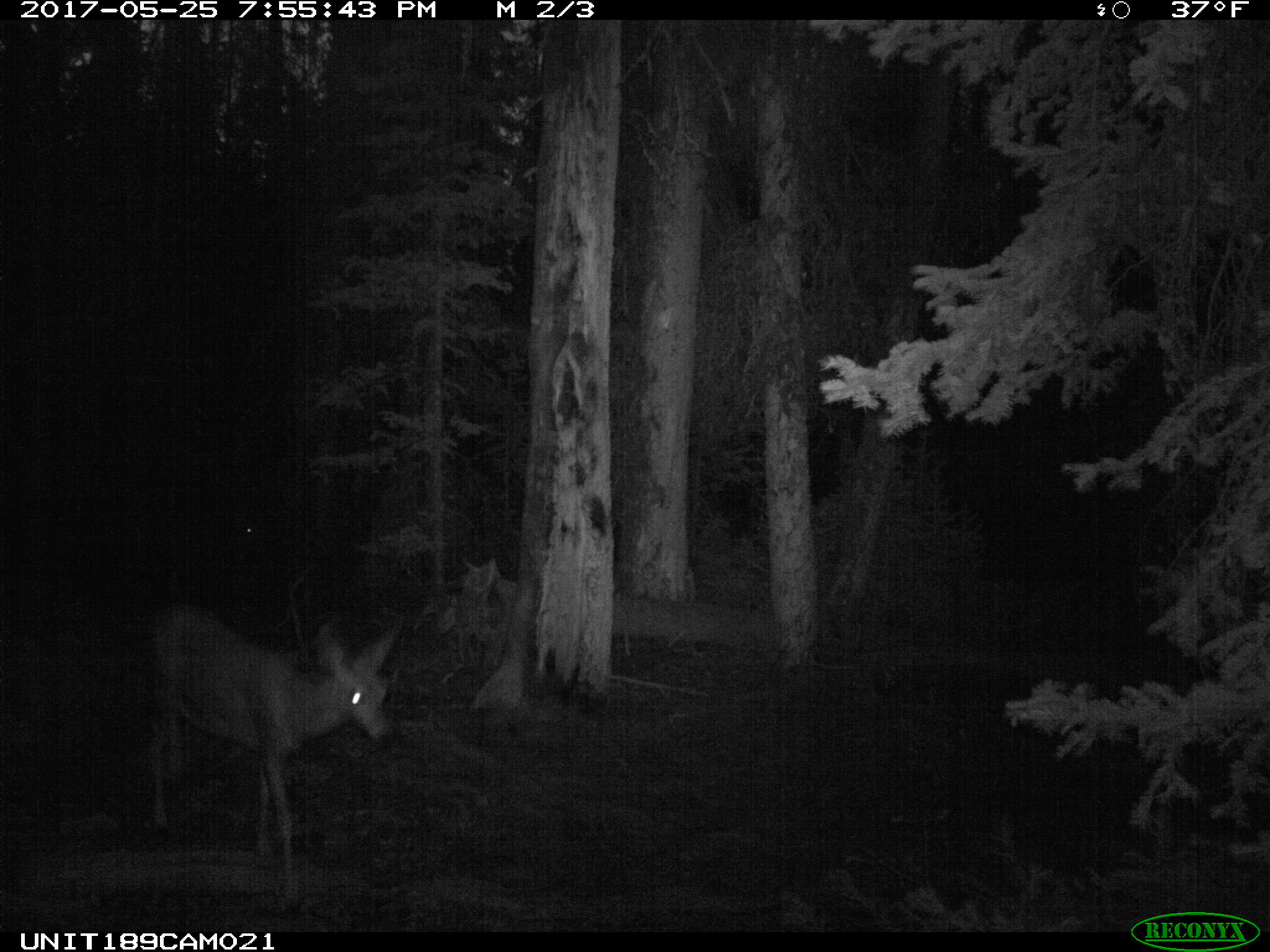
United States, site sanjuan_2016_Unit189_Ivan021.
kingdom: Animalia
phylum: Chordata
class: Mammalia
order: Artiodactyla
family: Cervidae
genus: Odocoileus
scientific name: Odocoileus hemionus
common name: mule deer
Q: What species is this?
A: Odocoileus hemionus (mule deer).